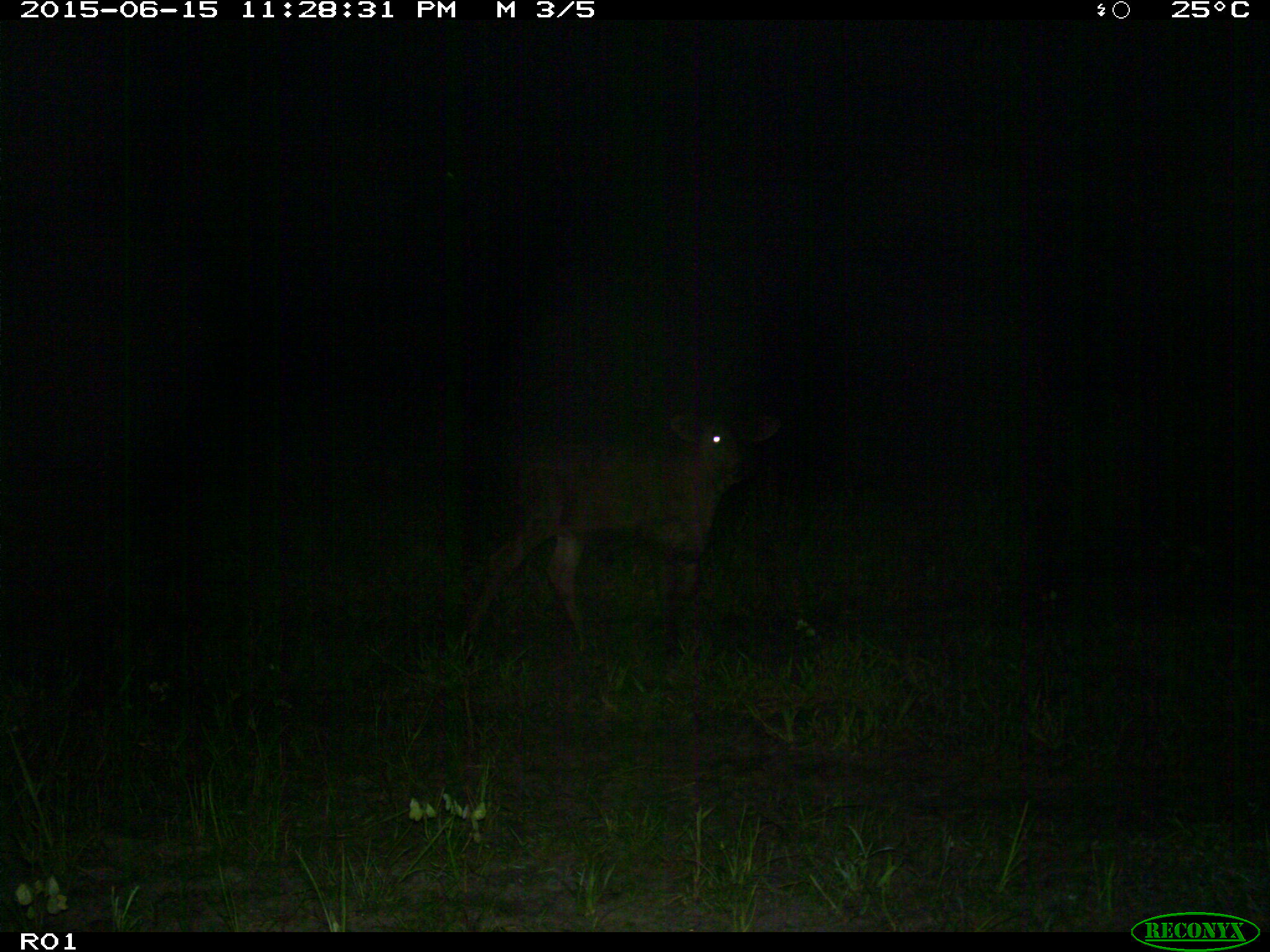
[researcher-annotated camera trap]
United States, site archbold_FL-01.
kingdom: Animalia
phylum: Chordata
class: Mammalia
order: Artiodactyla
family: Bovidae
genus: Bos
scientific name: Bos taurus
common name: domestic cow